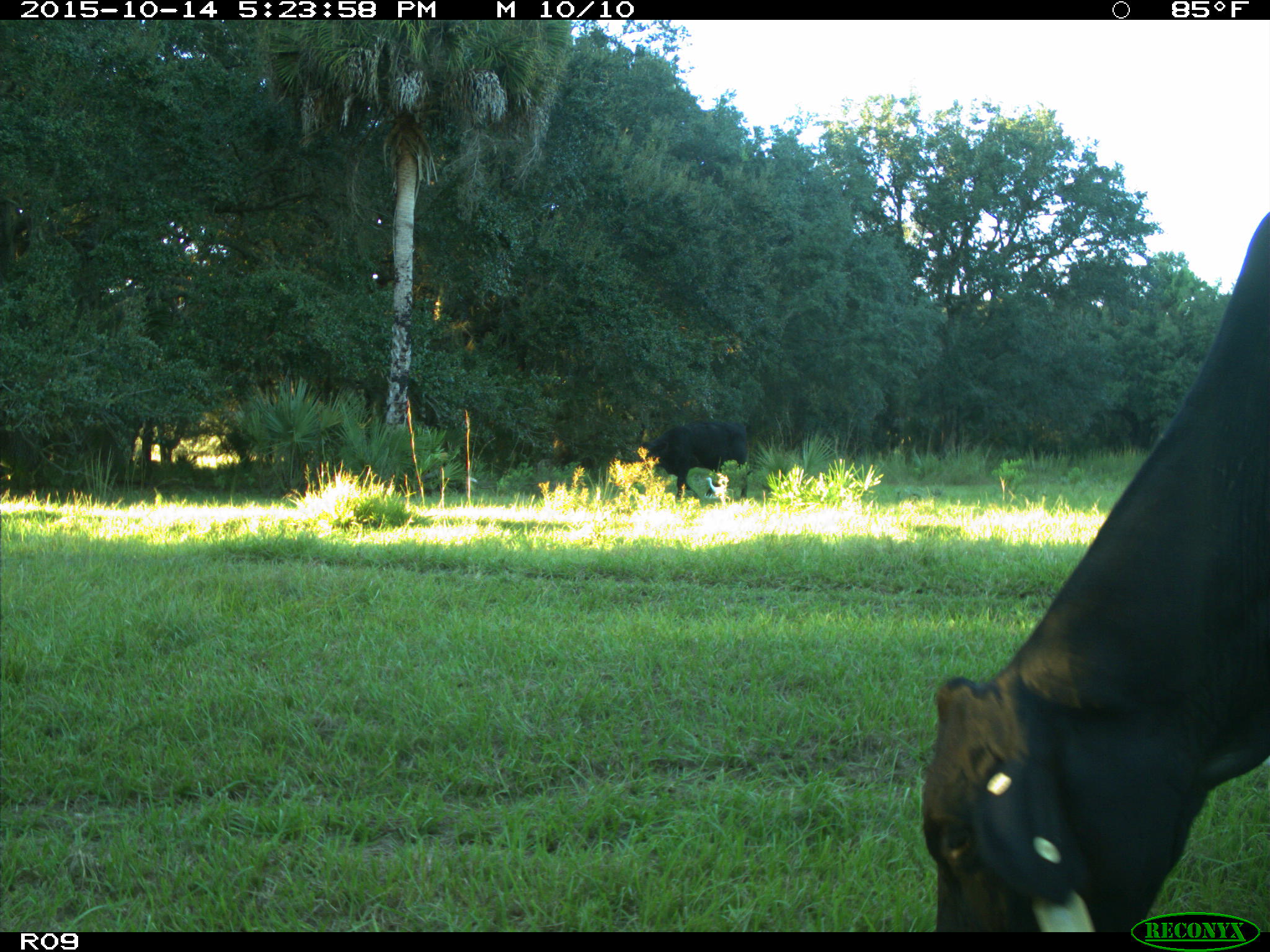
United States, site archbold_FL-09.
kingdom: Animalia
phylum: Chordata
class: Mammalia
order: Artiodactyla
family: Bovidae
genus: Bos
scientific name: Bos taurus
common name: domestic cow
Bos taurus (domestic cow).